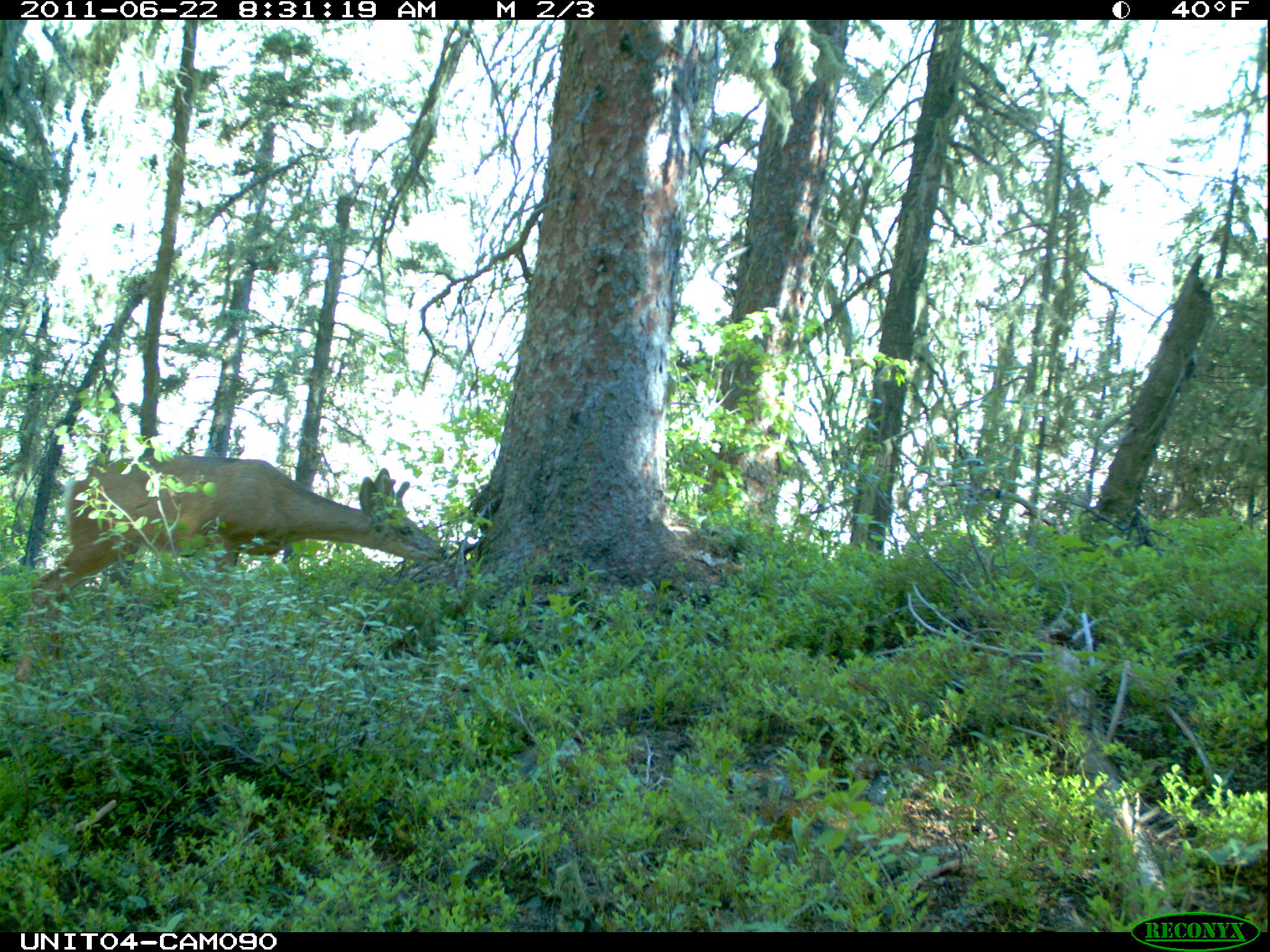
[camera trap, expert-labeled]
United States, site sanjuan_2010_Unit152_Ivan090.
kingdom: Animalia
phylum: Chordata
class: Mammalia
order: Artiodactyla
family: Cervidae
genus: Odocoileus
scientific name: Odocoileus hemionus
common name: mule deer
Odocoileus hemionus (mule deer).